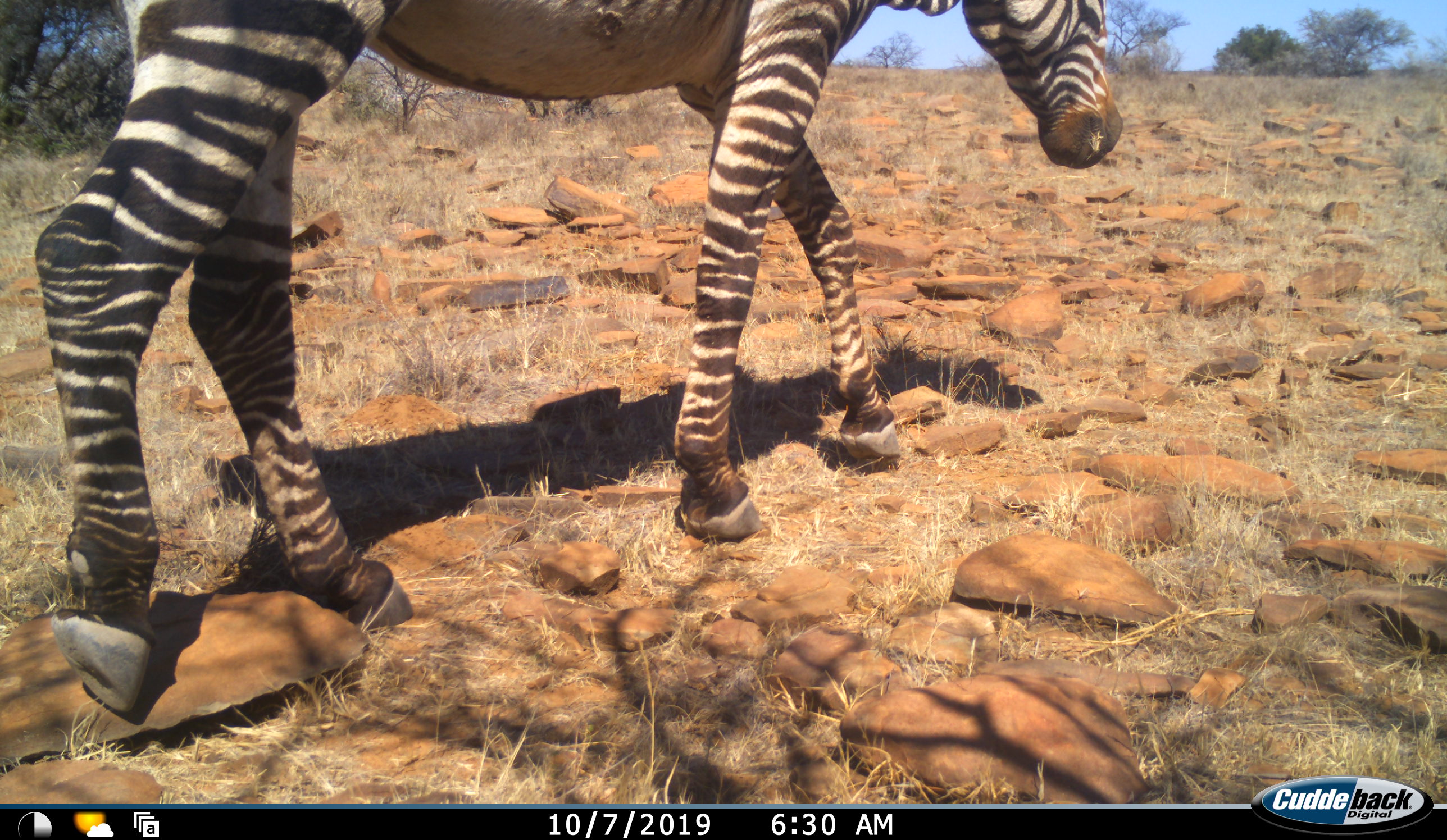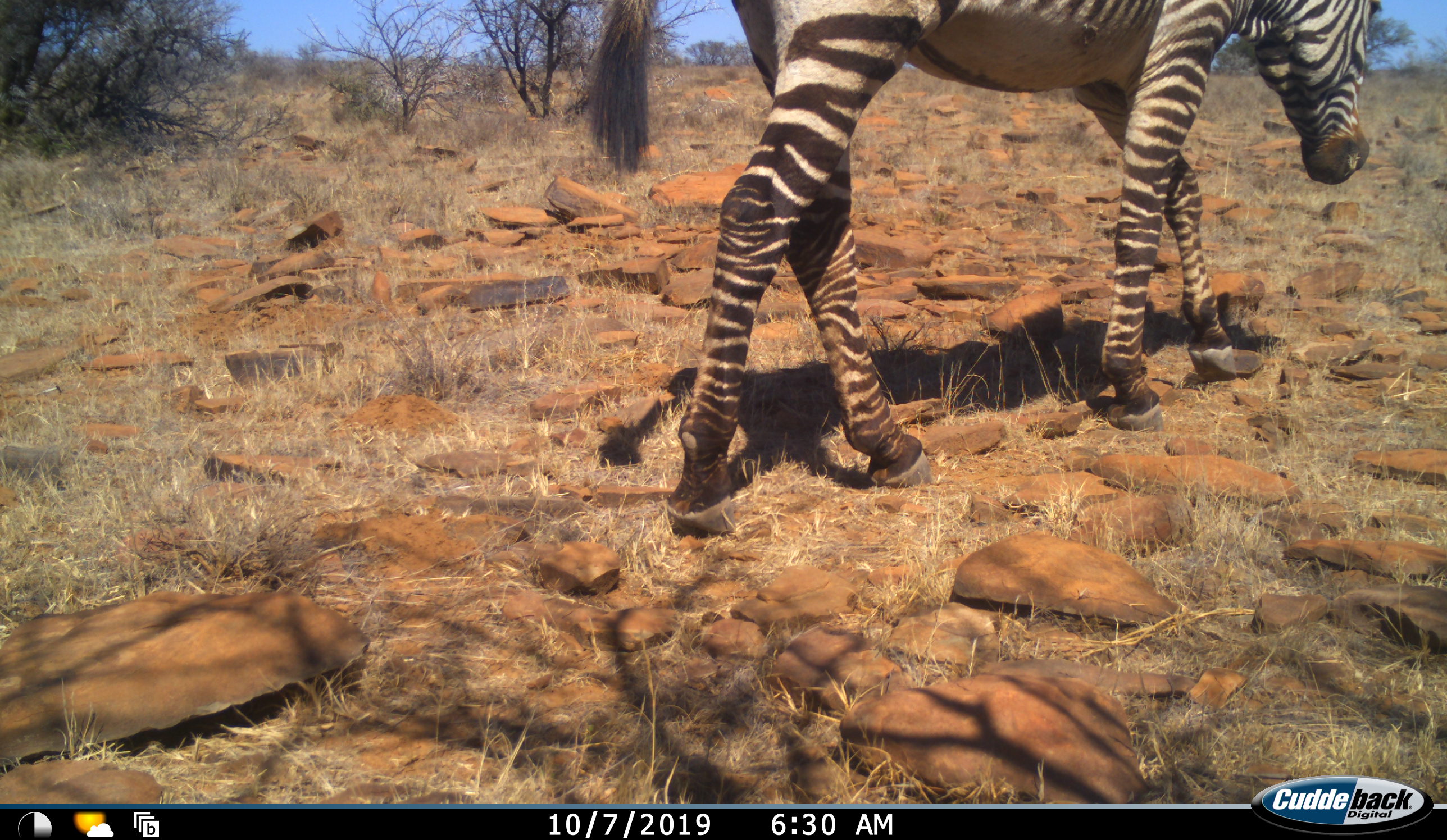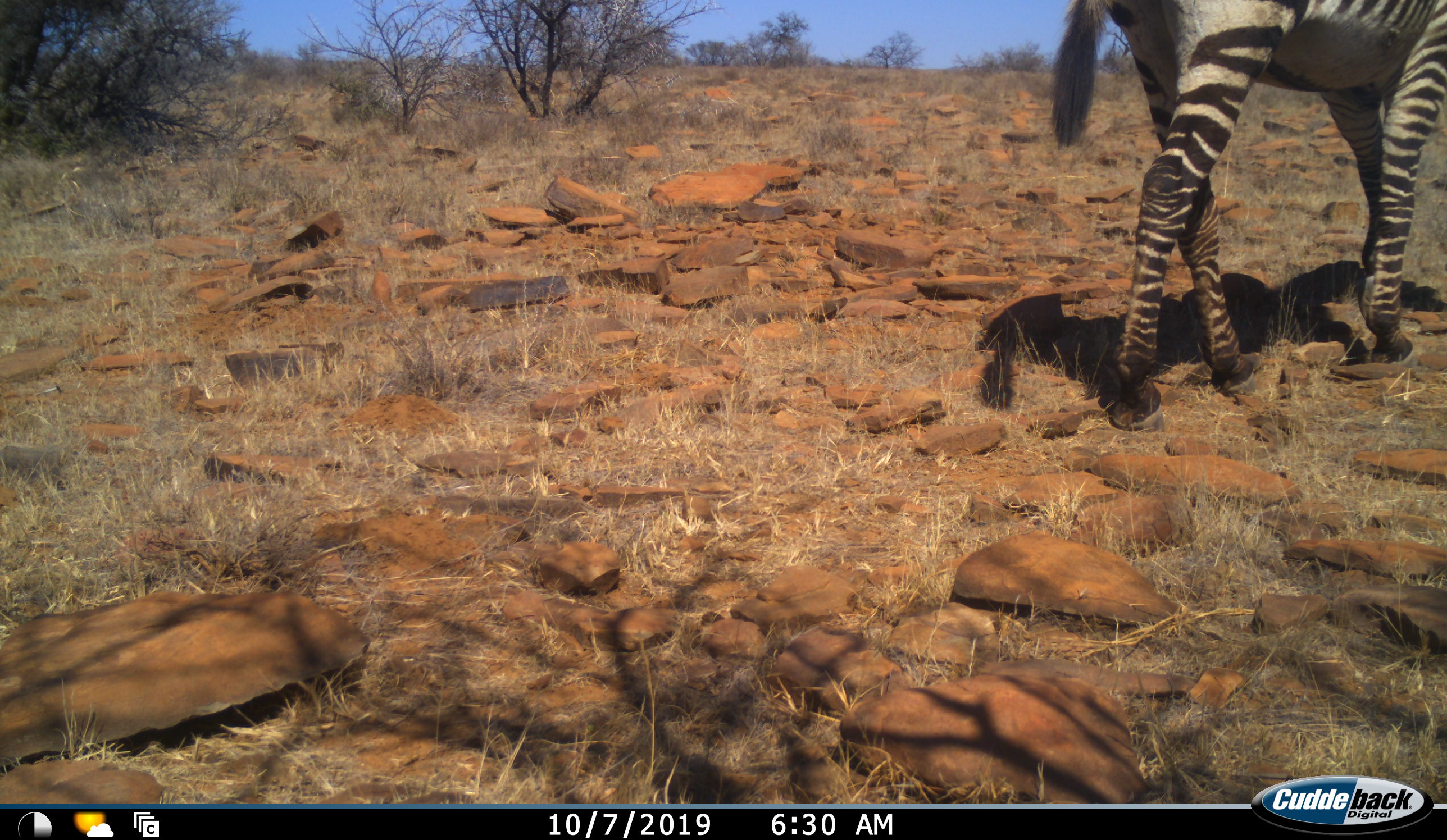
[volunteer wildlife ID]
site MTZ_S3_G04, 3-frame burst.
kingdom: Animalia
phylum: Chordata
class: Mammalia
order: Perissodactyla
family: Equidae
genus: Equus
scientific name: Equus zebra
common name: mountain zebra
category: zebramountain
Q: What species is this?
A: Zebramountain (mountain zebra) (Equus zebra).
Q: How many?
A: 1.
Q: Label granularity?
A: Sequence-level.